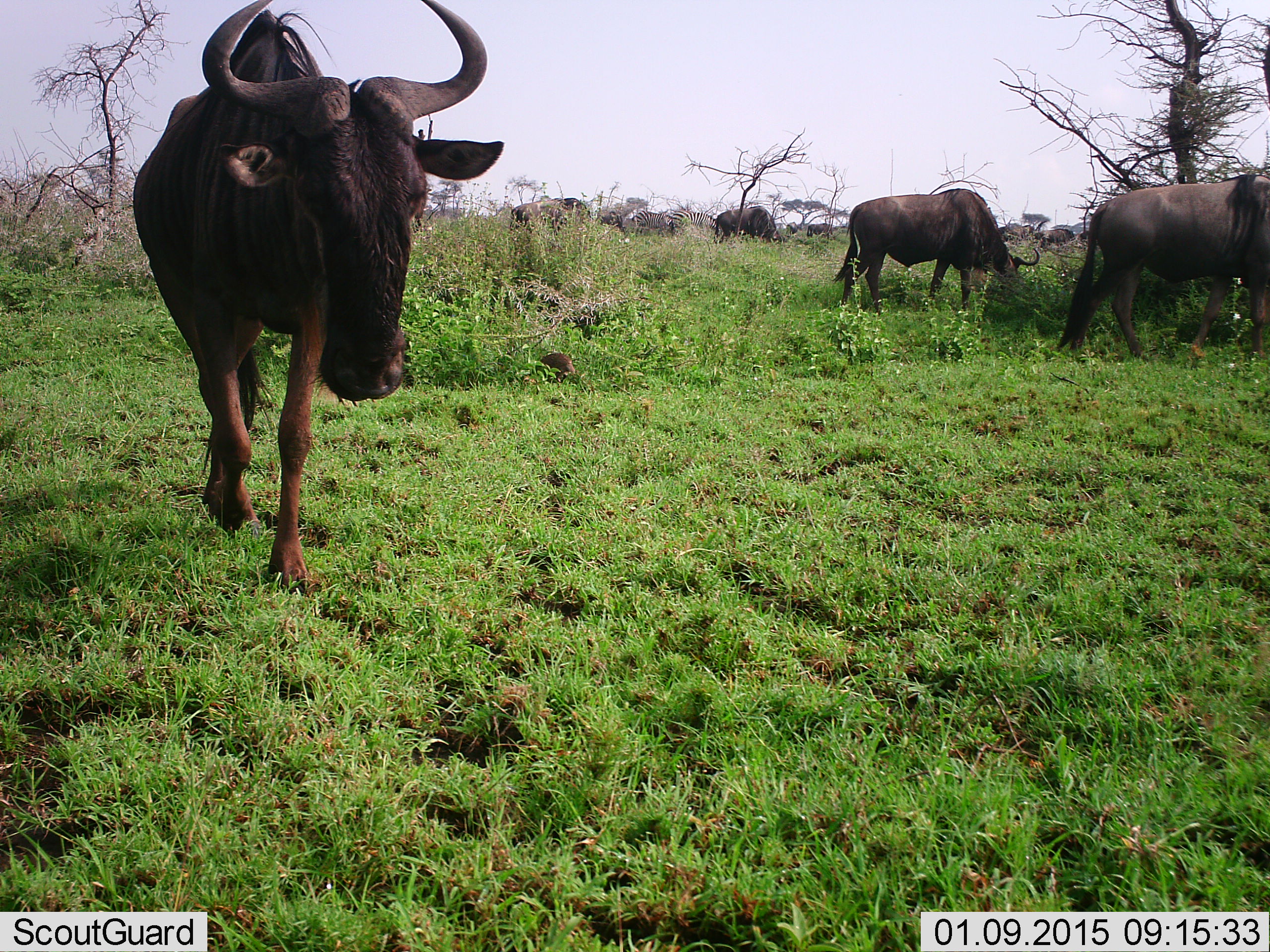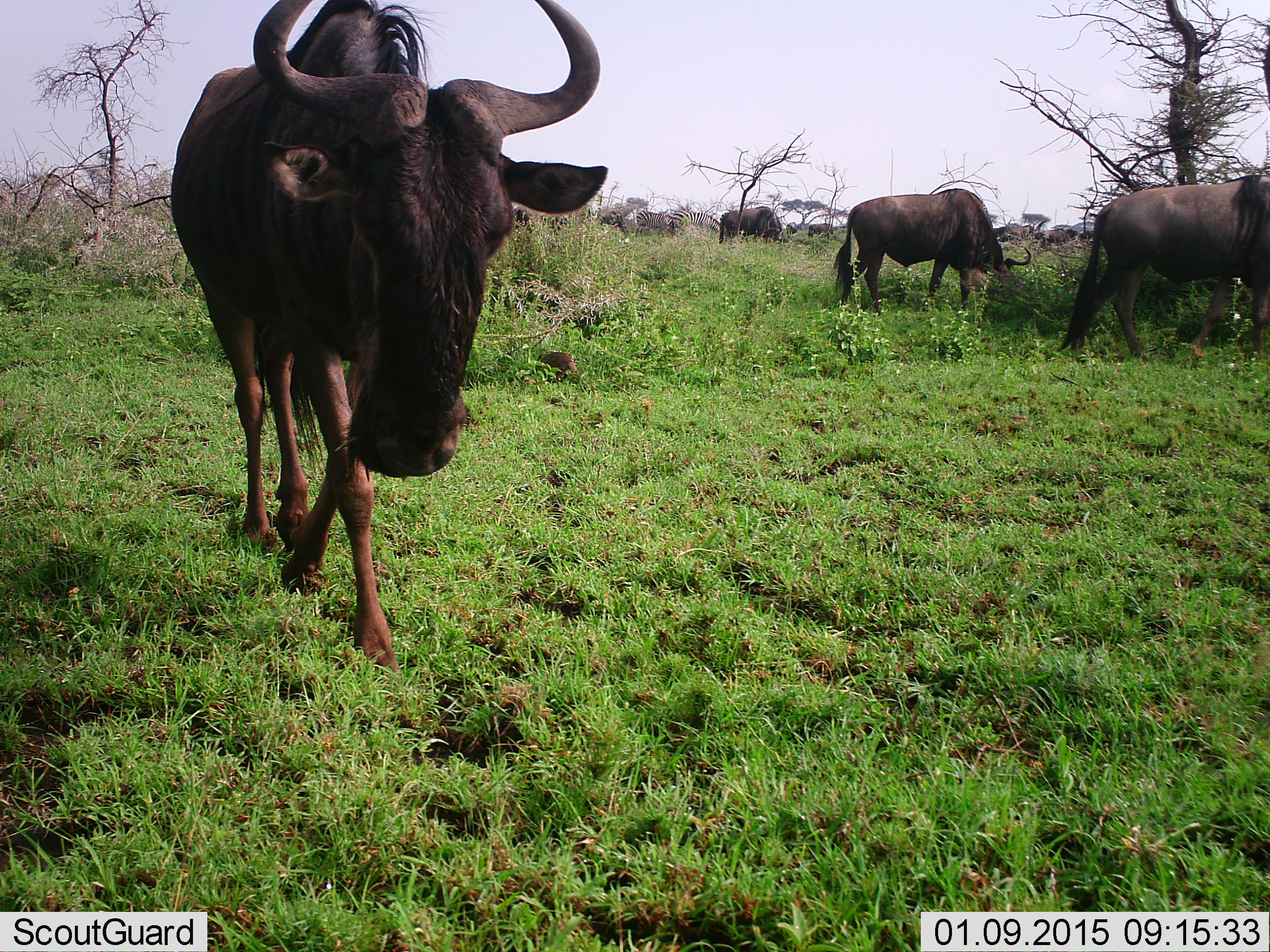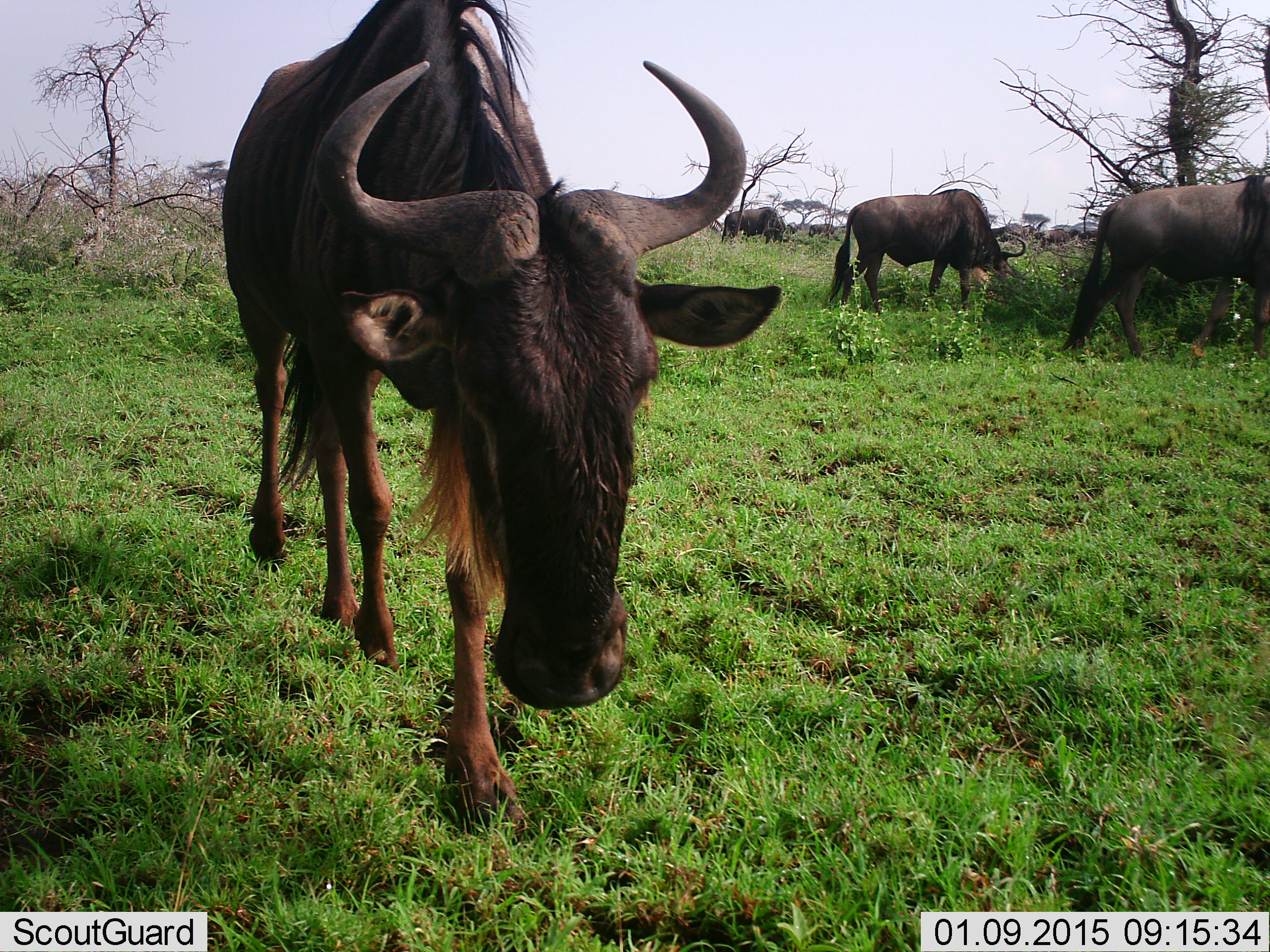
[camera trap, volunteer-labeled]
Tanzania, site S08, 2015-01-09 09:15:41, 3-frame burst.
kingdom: Animalia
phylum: Chordata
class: Mammalia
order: Artiodactyla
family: Bovidae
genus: Connochaetes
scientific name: Connochaetes taurinus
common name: blue wildebeest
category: wildebeest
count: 6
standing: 36%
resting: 0%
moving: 82%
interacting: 0%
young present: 0%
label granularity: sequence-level